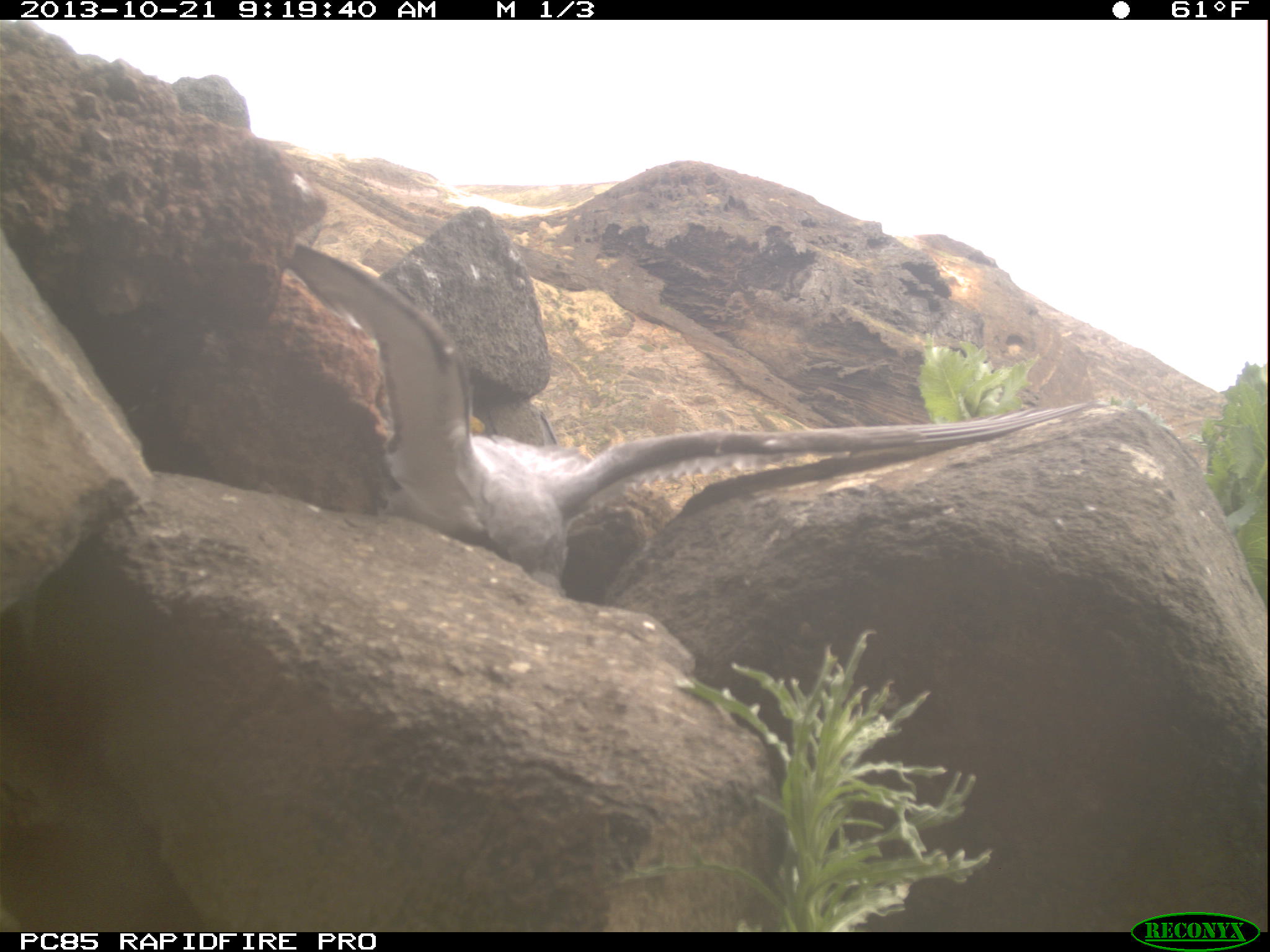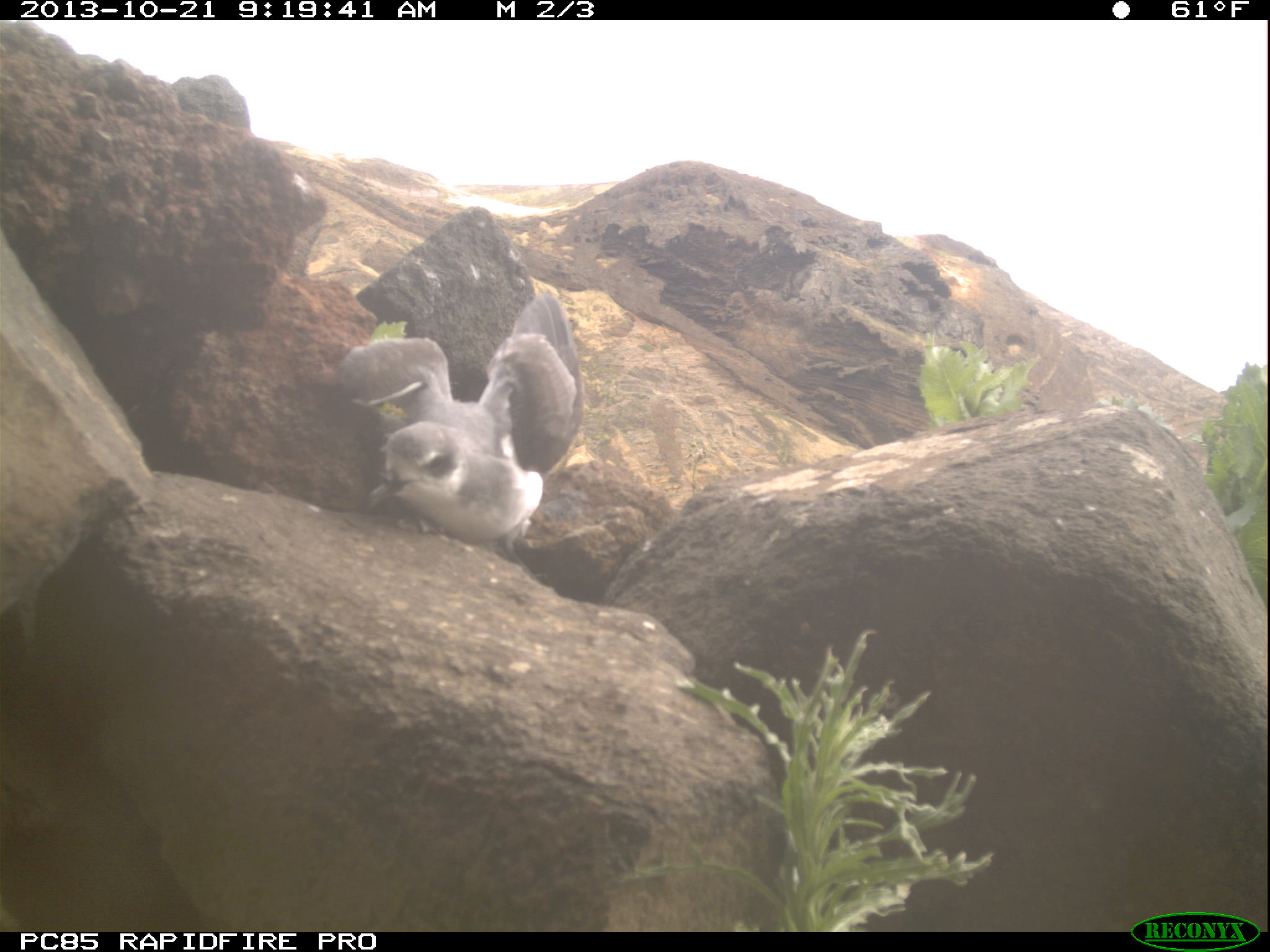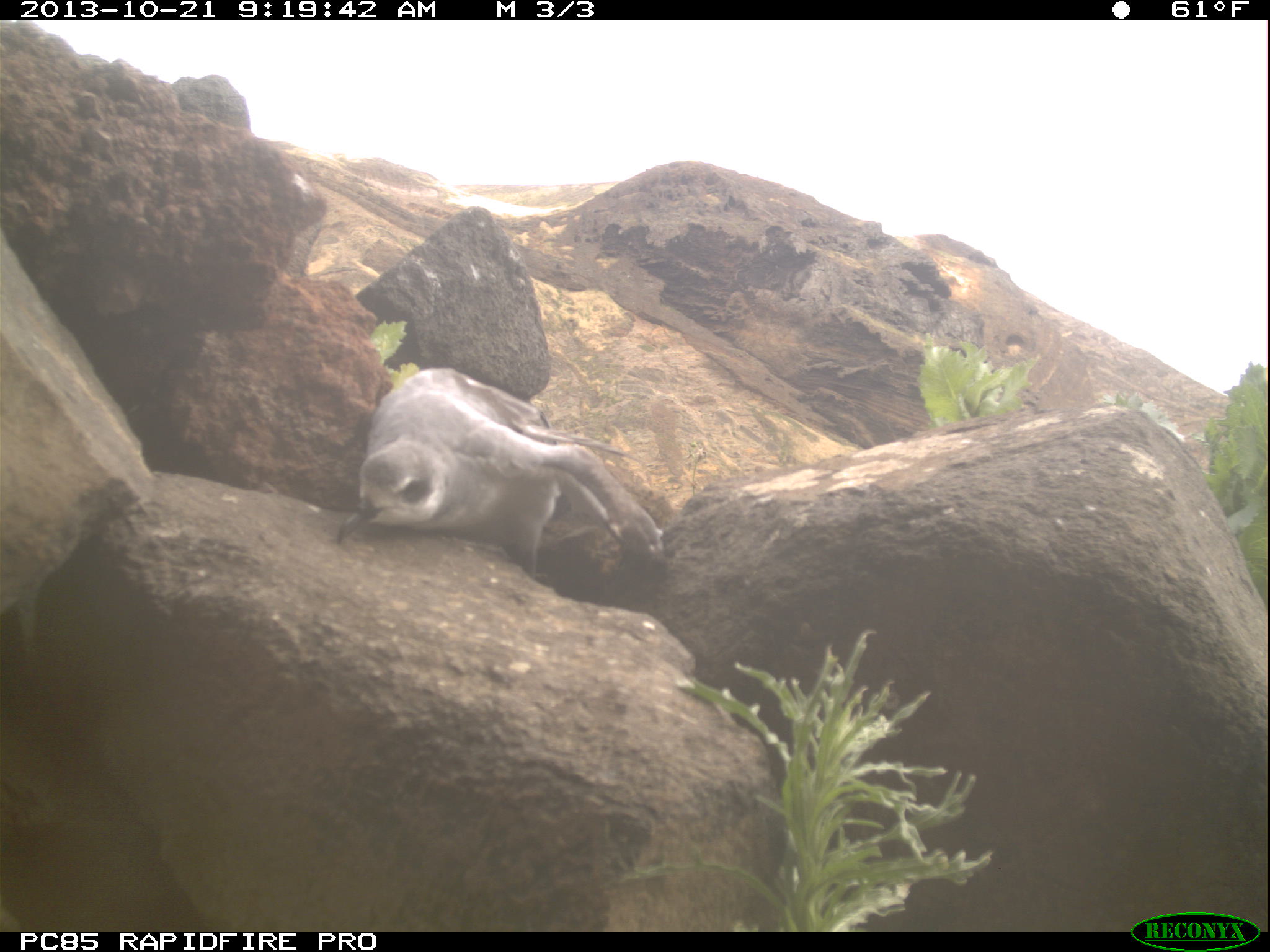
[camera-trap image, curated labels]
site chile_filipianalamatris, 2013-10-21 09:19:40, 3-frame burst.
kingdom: Animalia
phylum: Chordata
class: Aves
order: Procellariiformes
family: Procellariidae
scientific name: Procellariidae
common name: petrel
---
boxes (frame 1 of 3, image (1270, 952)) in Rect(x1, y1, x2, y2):
petrel: Rect(276, 226, 1093, 593)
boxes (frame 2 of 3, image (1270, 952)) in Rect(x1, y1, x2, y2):
petrel: Rect(326, 313, 575, 554)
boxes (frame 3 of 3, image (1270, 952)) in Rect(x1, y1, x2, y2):
petrel: Rect(334, 363, 673, 583)